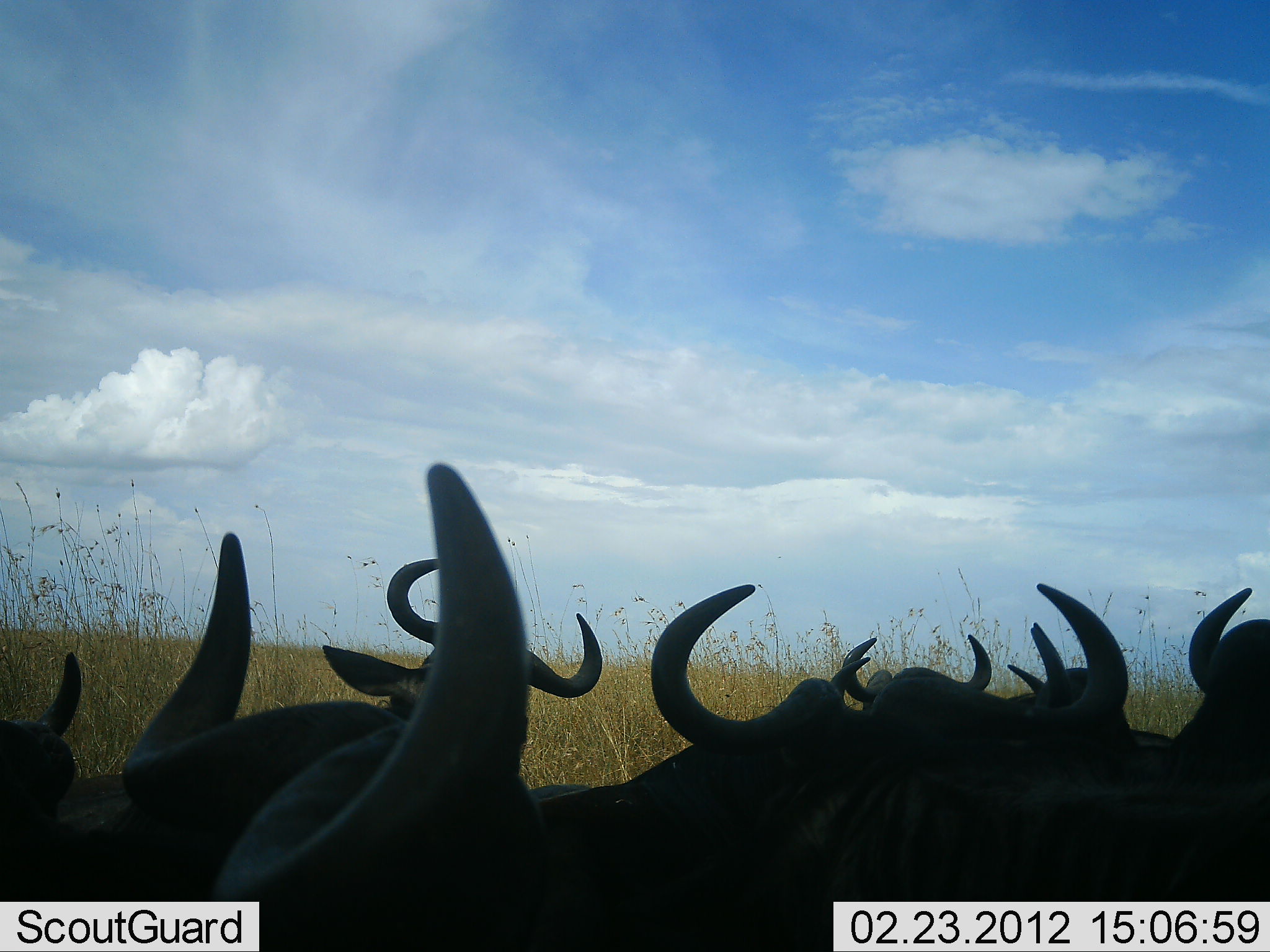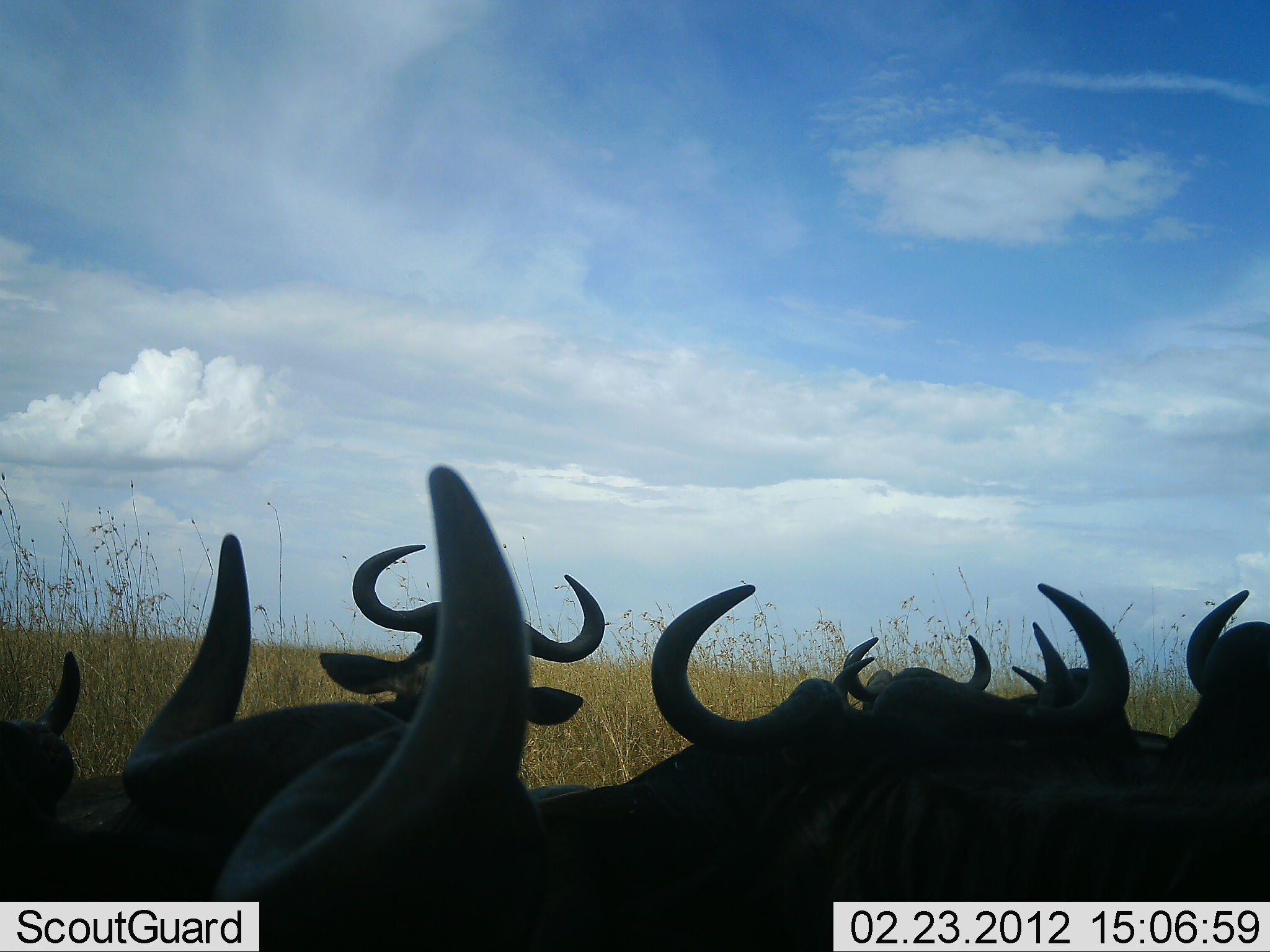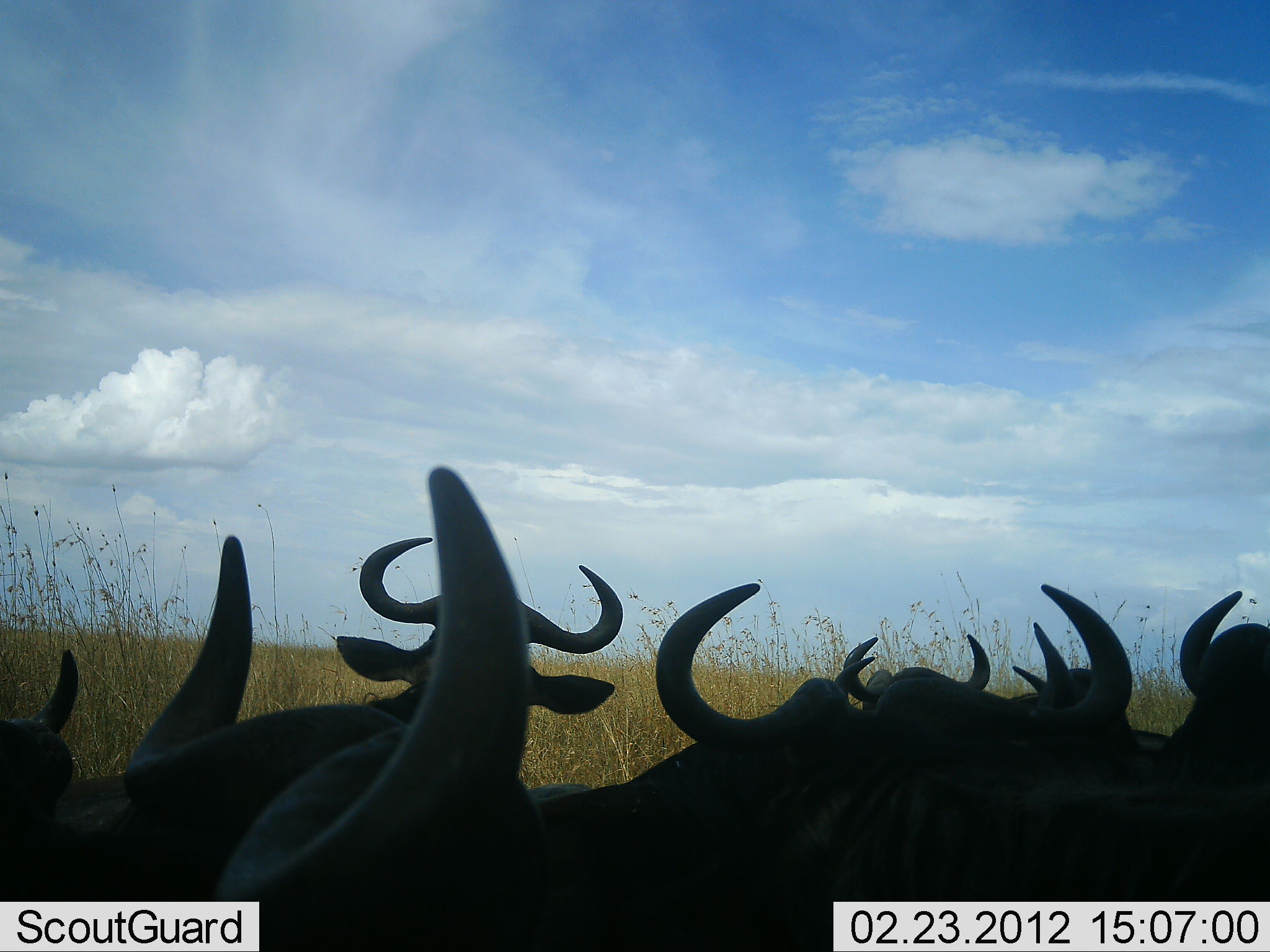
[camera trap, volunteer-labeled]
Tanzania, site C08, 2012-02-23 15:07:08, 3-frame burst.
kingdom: Animalia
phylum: Chordata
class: Mammalia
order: Artiodactyla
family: Bovidae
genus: Connochaetes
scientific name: Connochaetes taurinus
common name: blue wildebeest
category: wildebeest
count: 8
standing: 22%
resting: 83%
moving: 0%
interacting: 4%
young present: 0%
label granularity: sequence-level